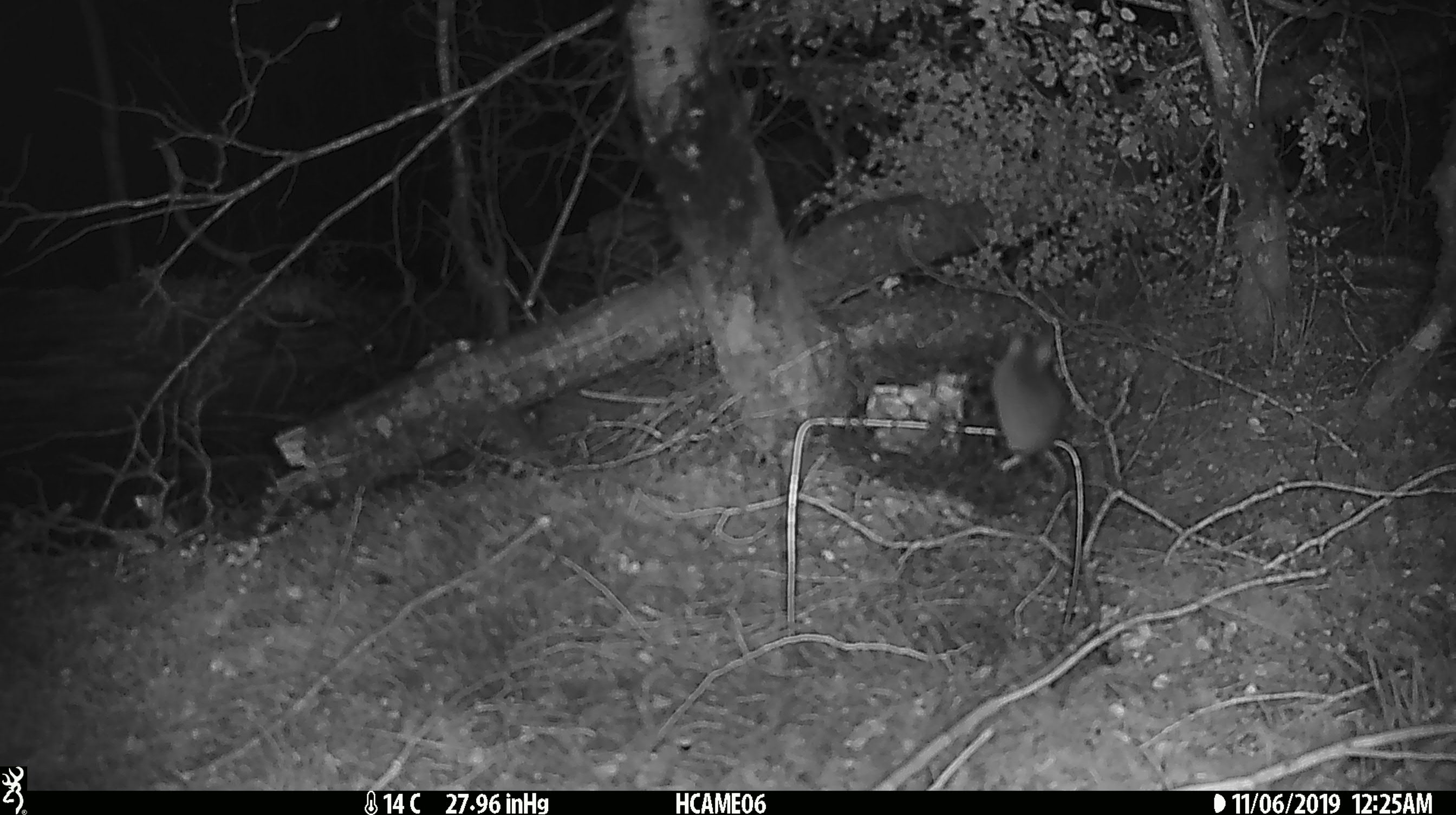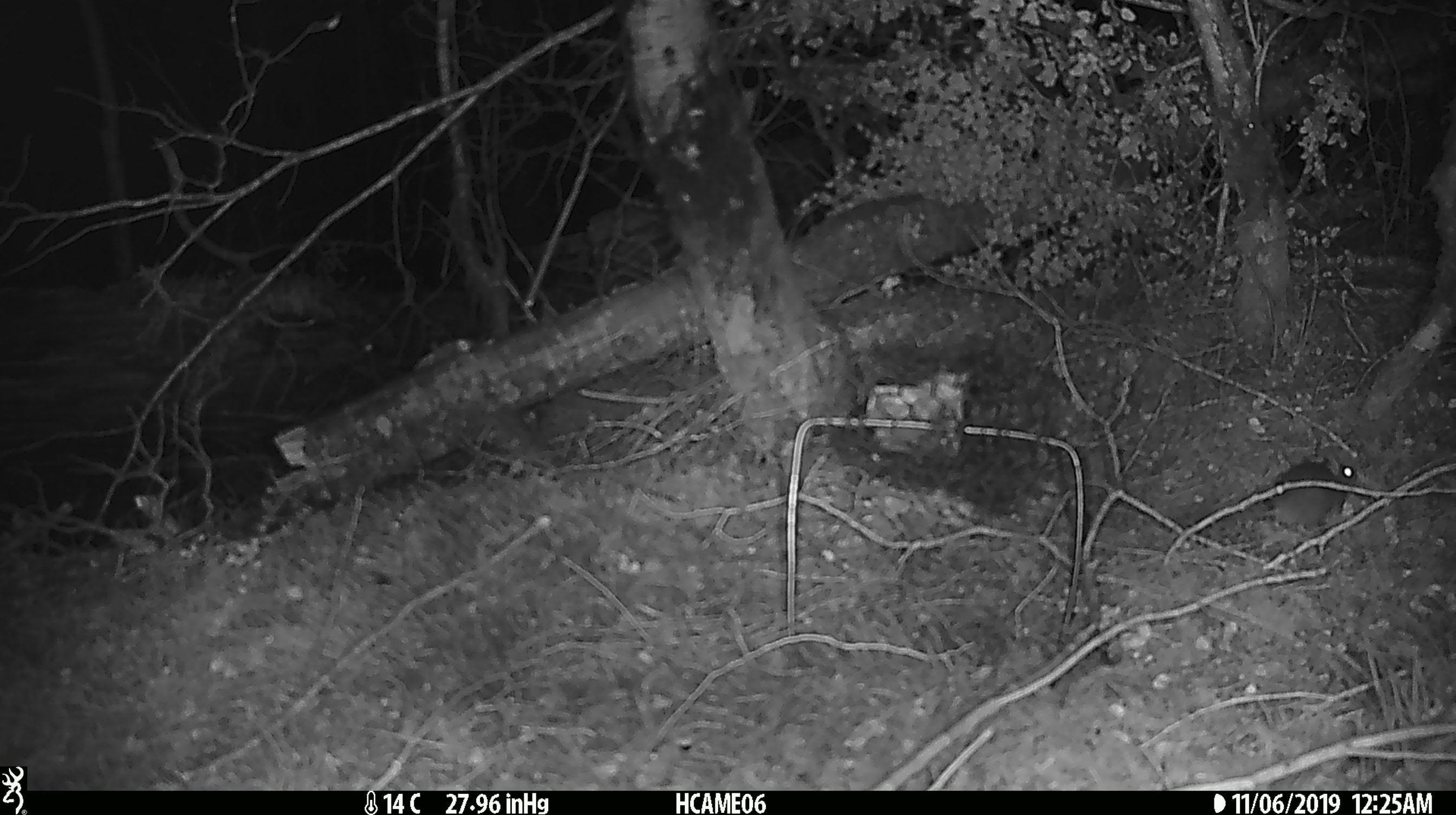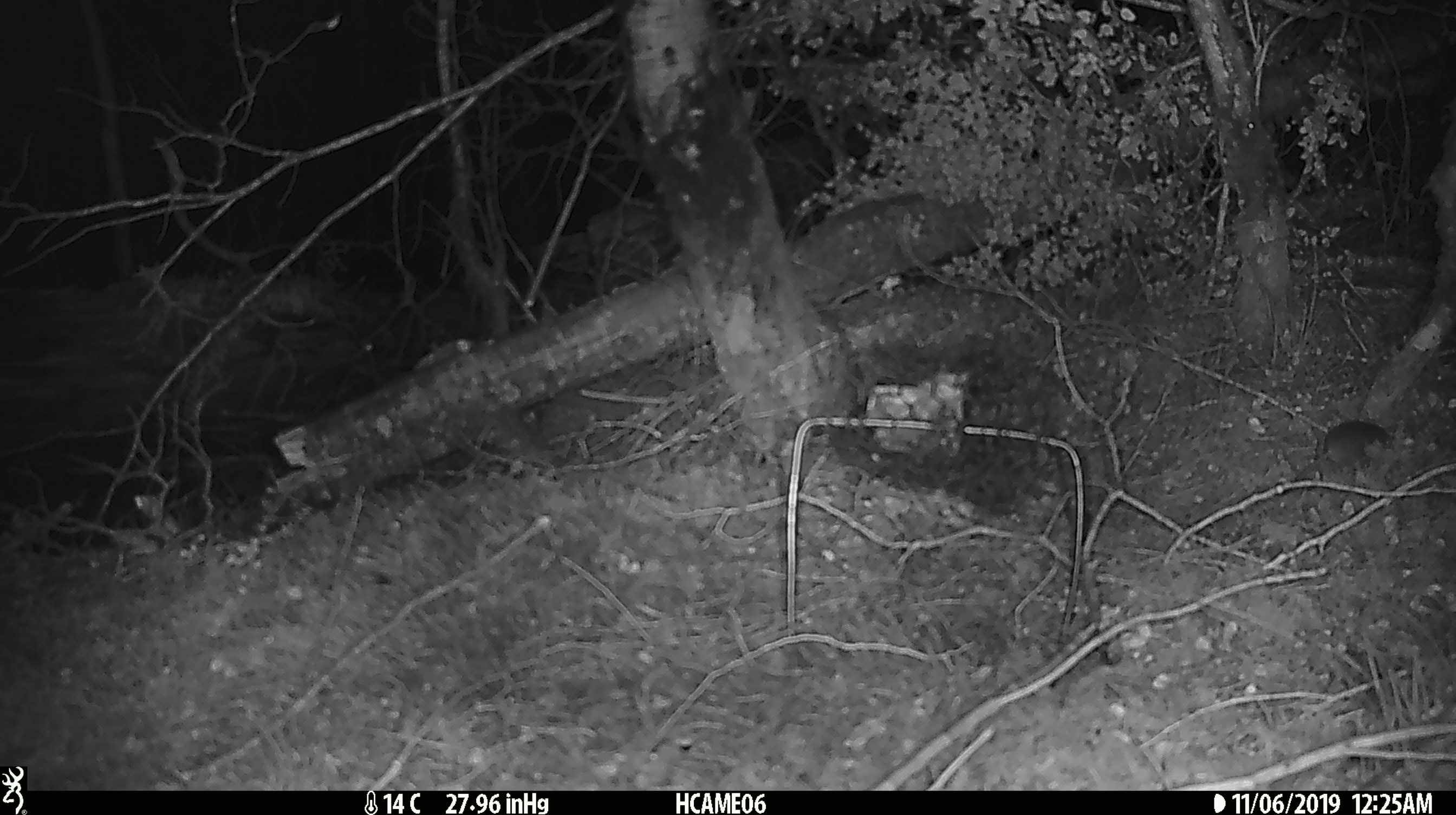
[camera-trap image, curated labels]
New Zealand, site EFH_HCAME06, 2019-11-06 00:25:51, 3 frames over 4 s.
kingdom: Animalia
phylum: Chordata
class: Mammalia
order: Rodentia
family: Muridae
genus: Mus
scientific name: Mus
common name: mouse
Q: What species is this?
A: Mouse (Mus).